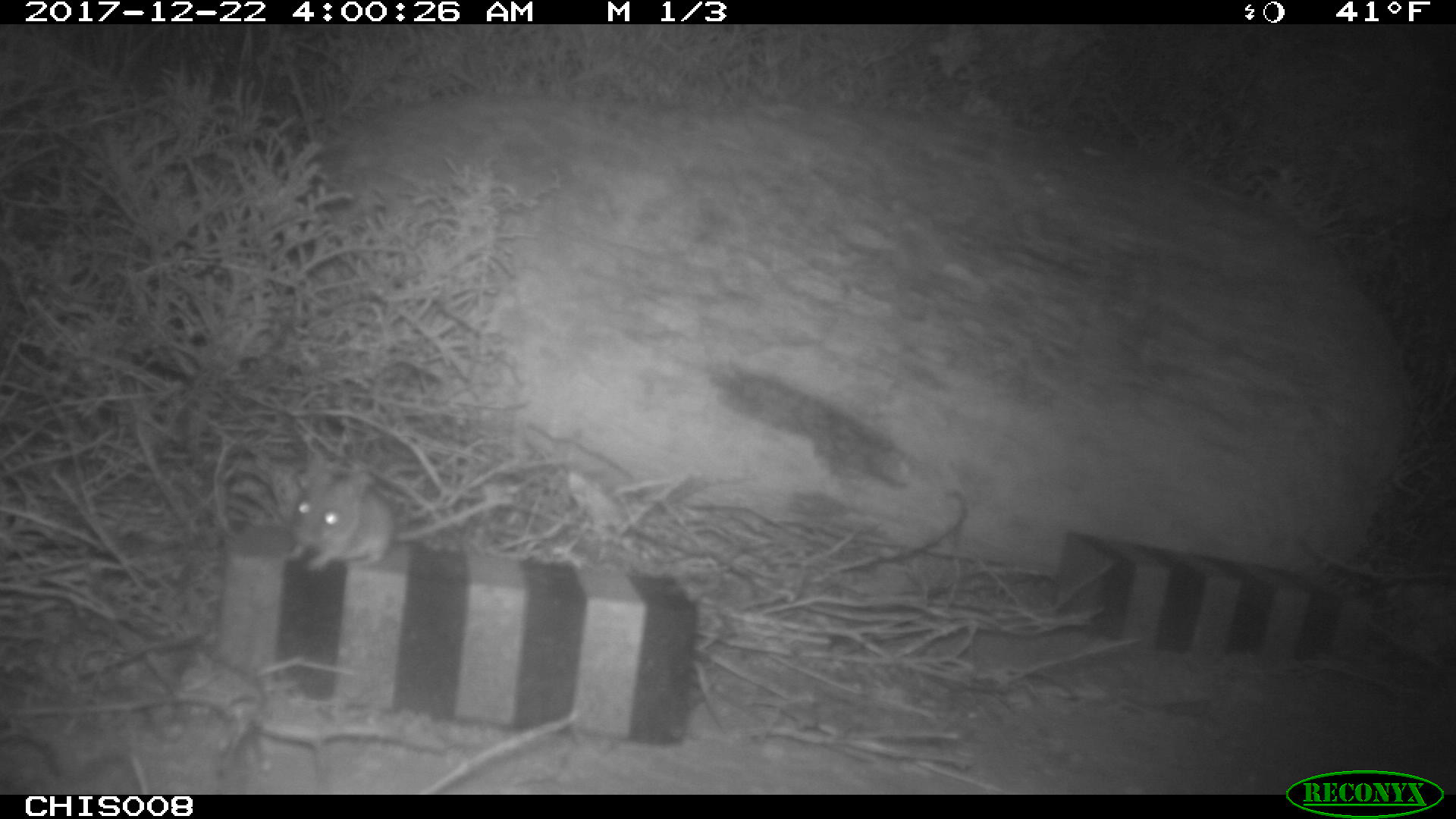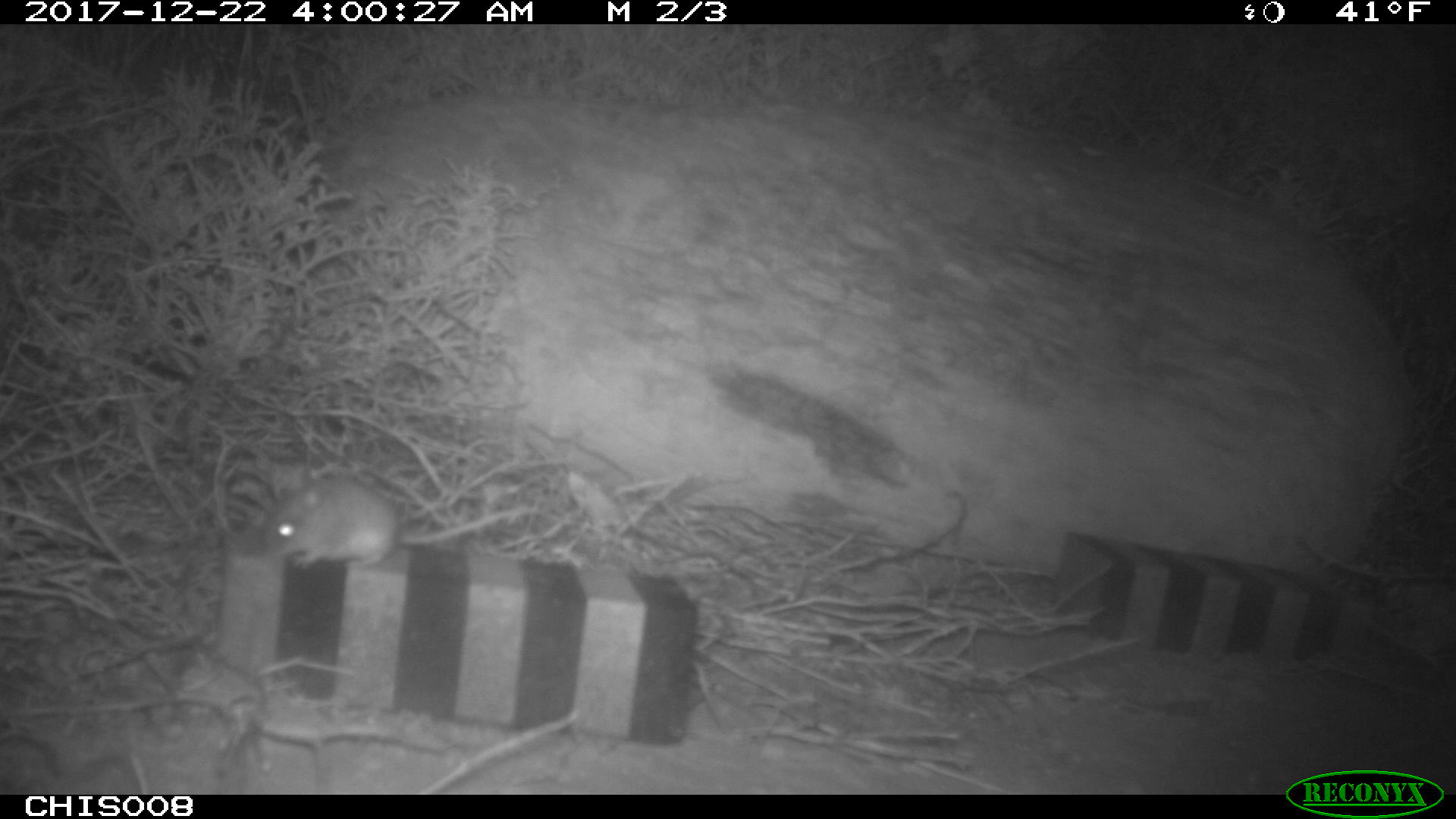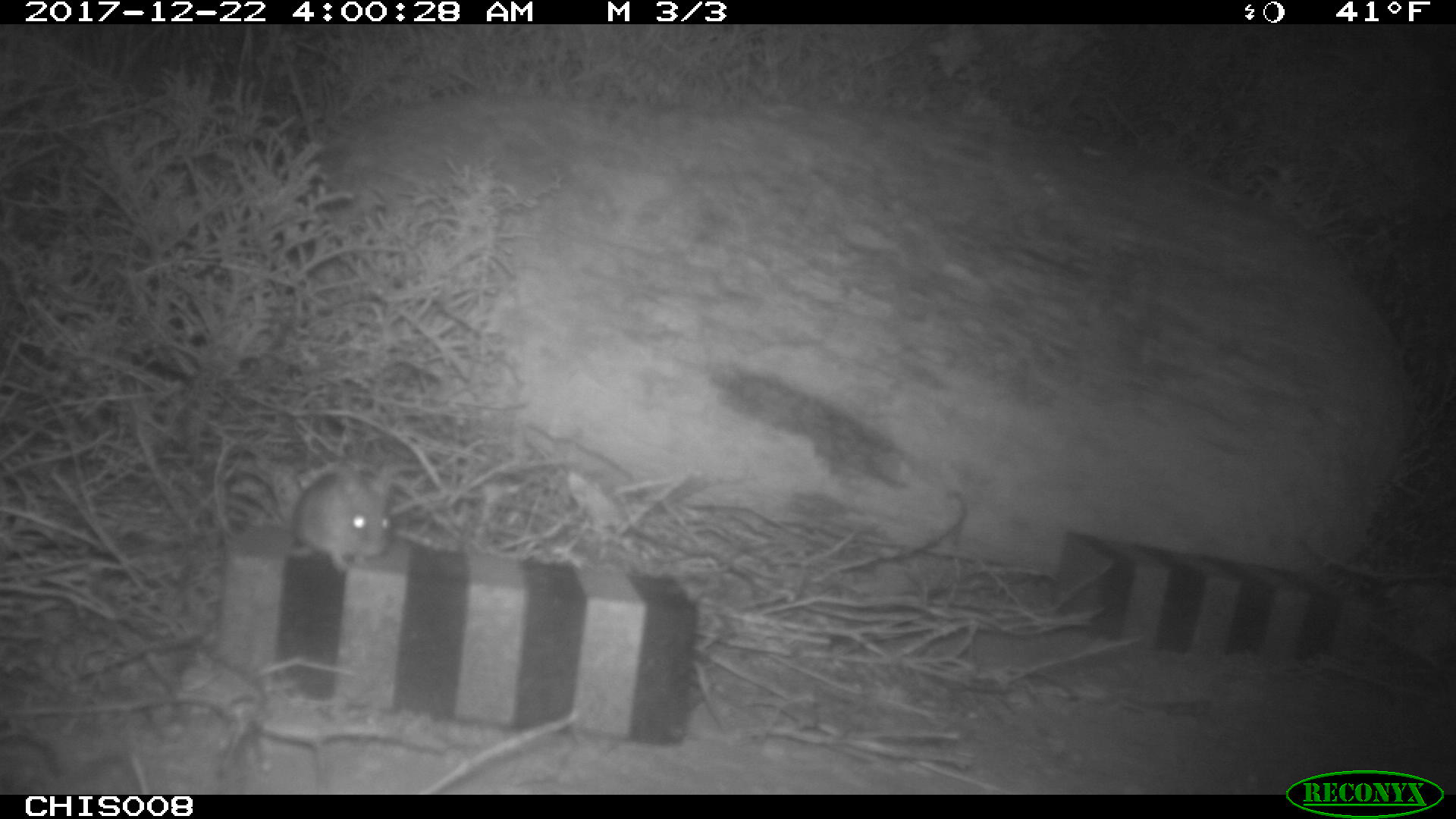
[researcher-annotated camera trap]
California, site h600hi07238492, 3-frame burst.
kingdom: Animalia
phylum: Chordata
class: Mammalia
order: Rodentia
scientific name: Rodentia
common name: rodent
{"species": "rodent (Rodentia)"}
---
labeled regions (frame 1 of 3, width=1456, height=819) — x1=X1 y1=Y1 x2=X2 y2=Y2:
rodent: x1=281 y1=464 x2=513 y2=570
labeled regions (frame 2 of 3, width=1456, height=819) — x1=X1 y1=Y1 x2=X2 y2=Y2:
rodent: x1=243 y1=475 x2=540 y2=569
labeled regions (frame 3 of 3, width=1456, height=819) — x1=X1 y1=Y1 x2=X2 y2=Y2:
rodent: x1=284 y1=465 x2=394 y2=573